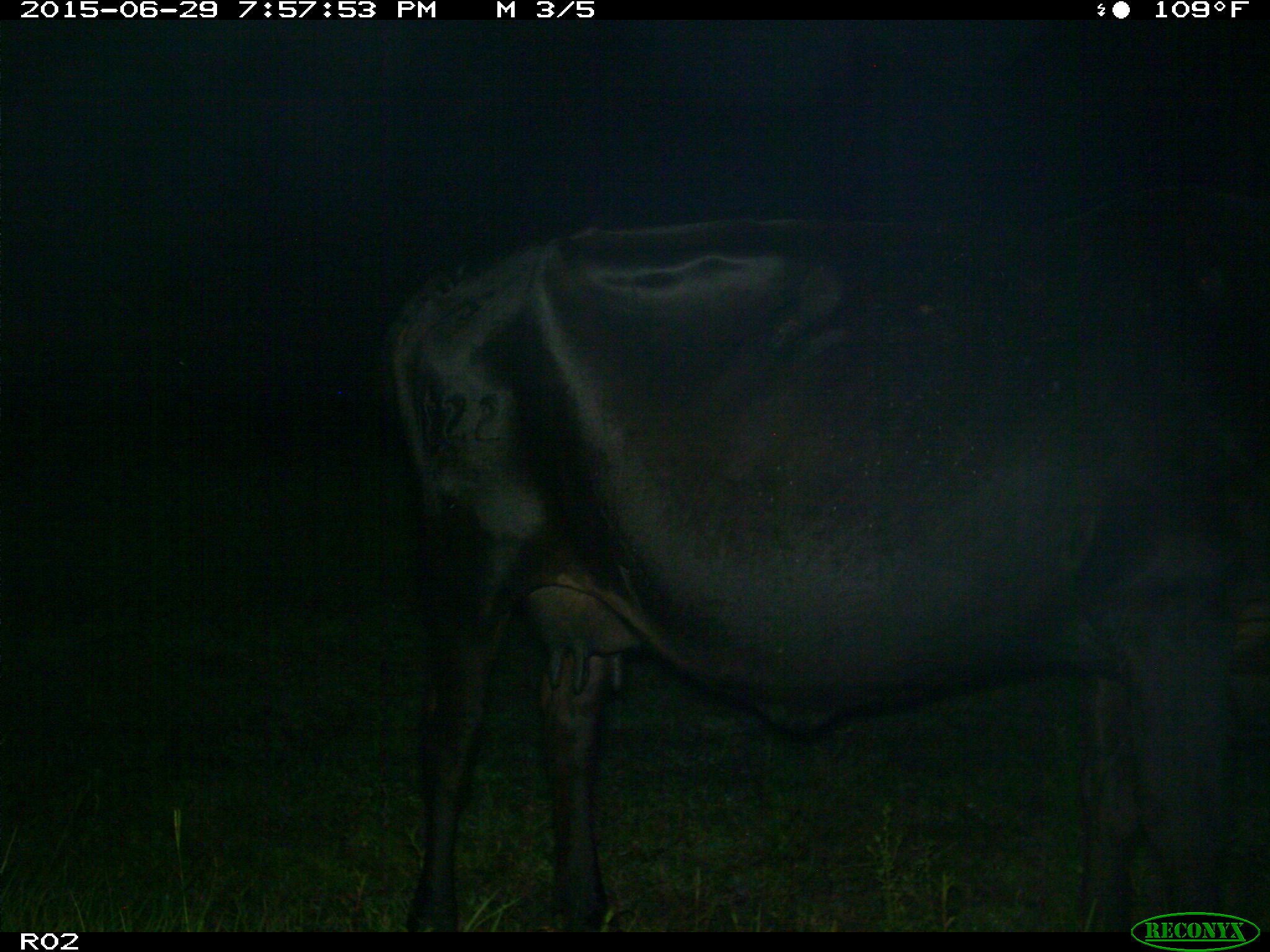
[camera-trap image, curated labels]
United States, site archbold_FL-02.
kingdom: Animalia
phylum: Chordata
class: Mammalia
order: Artiodactyla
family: Bovidae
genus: Bos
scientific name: Bos taurus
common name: domestic cow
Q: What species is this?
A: Bos taurus (domestic cow).